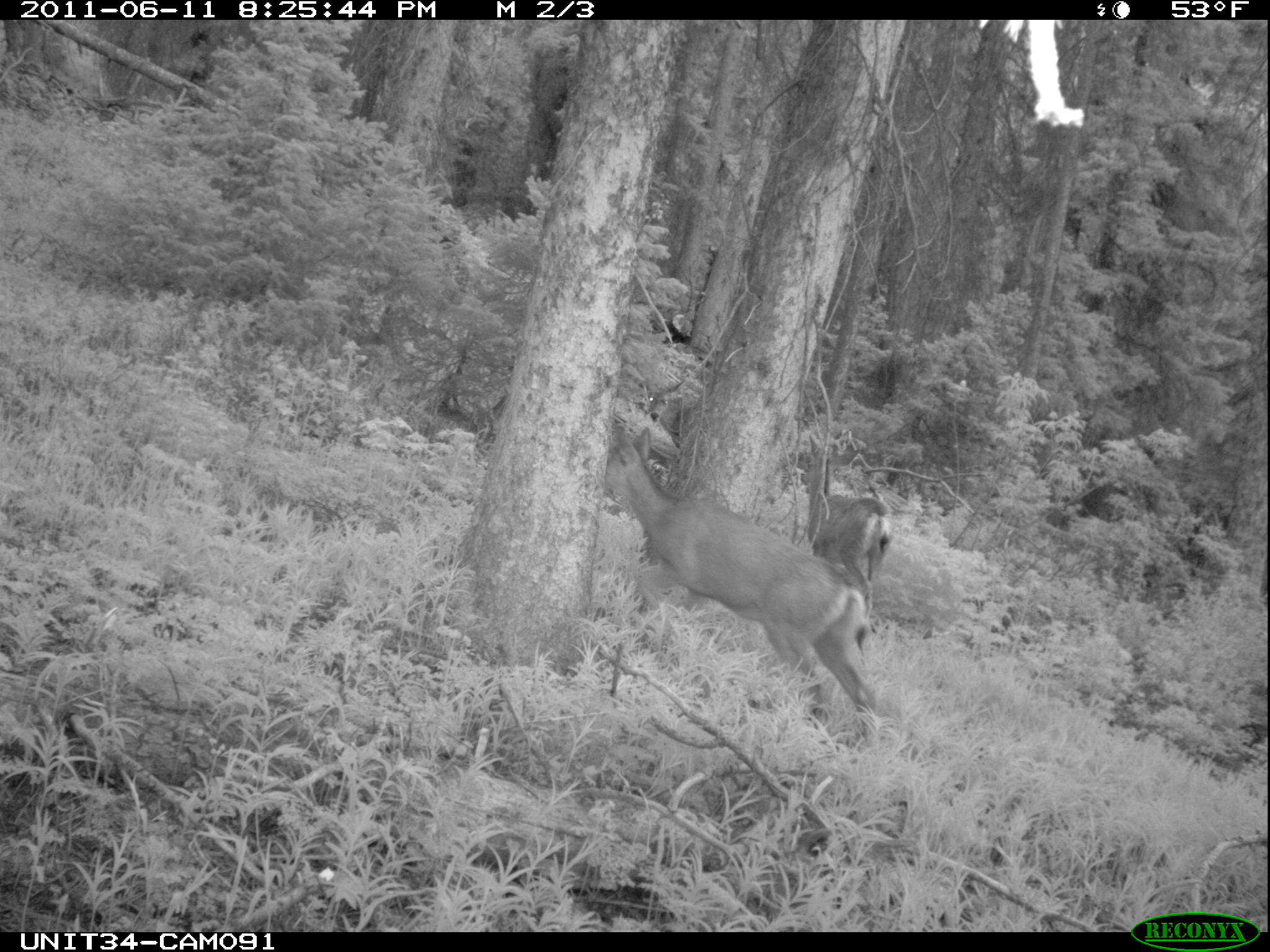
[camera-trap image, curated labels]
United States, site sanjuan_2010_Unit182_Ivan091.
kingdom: Animalia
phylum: Chordata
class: Mammalia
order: Artiodactyla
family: Cervidae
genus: Odocoileus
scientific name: Odocoileus hemionus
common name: mule deer